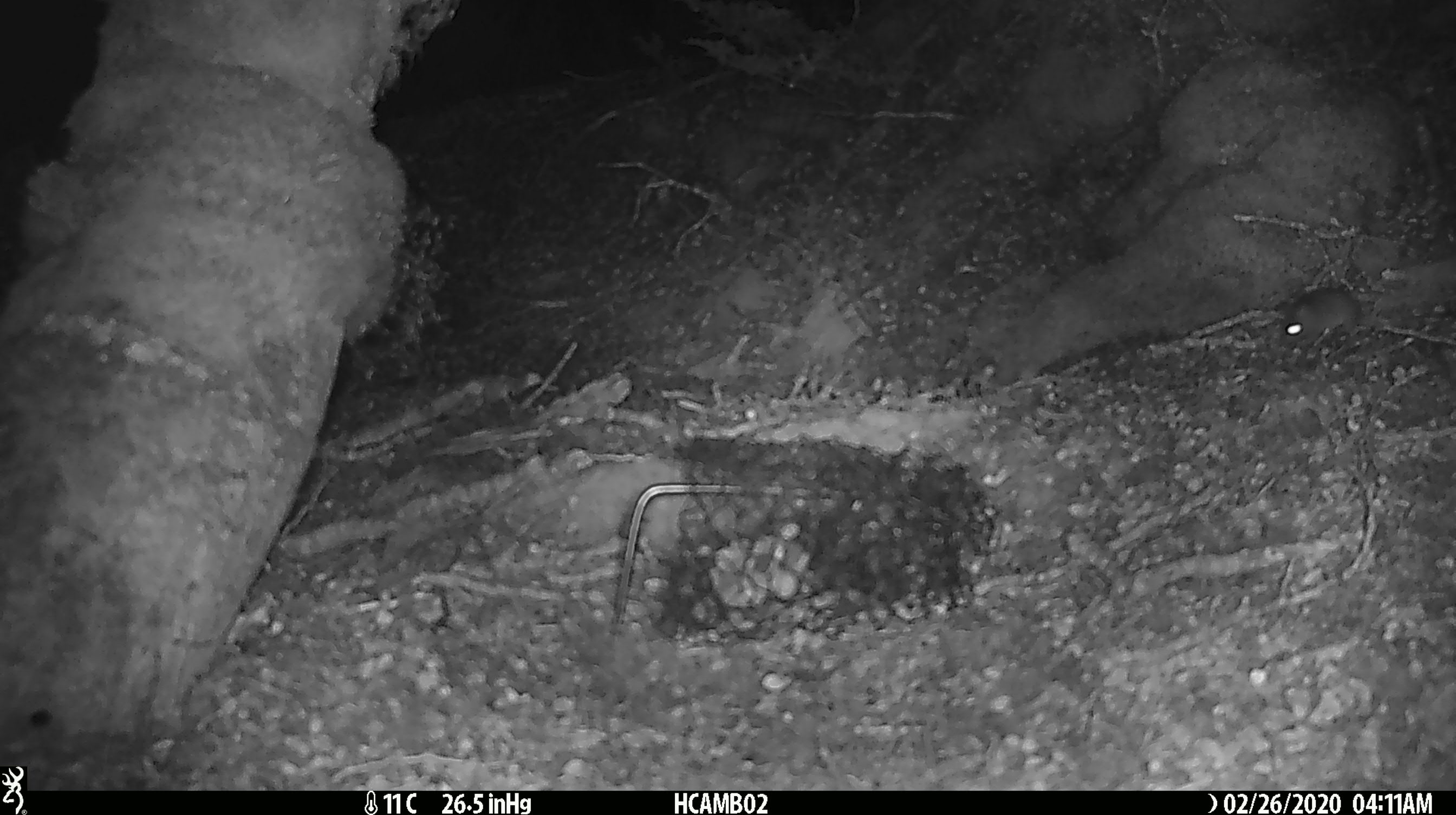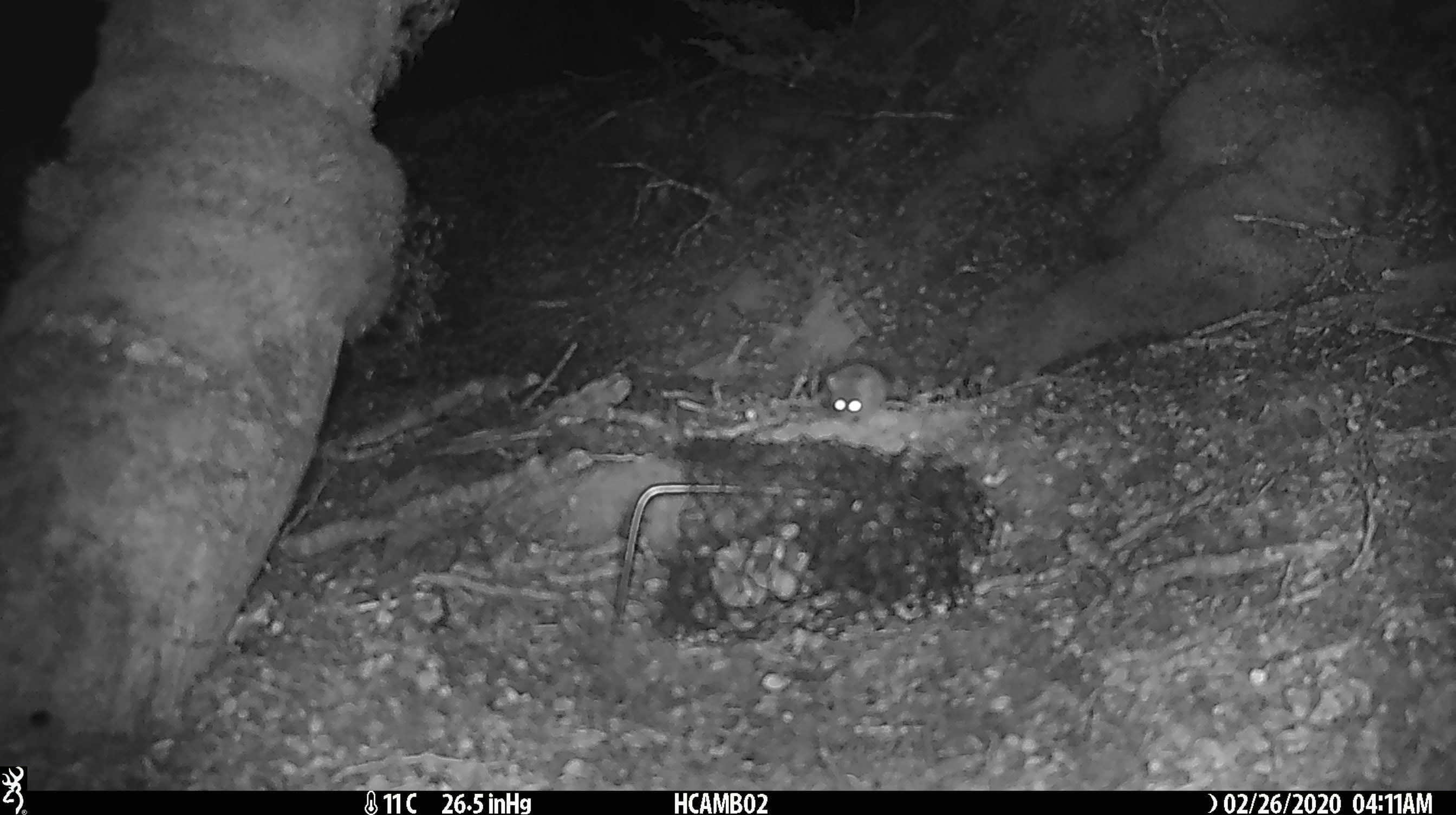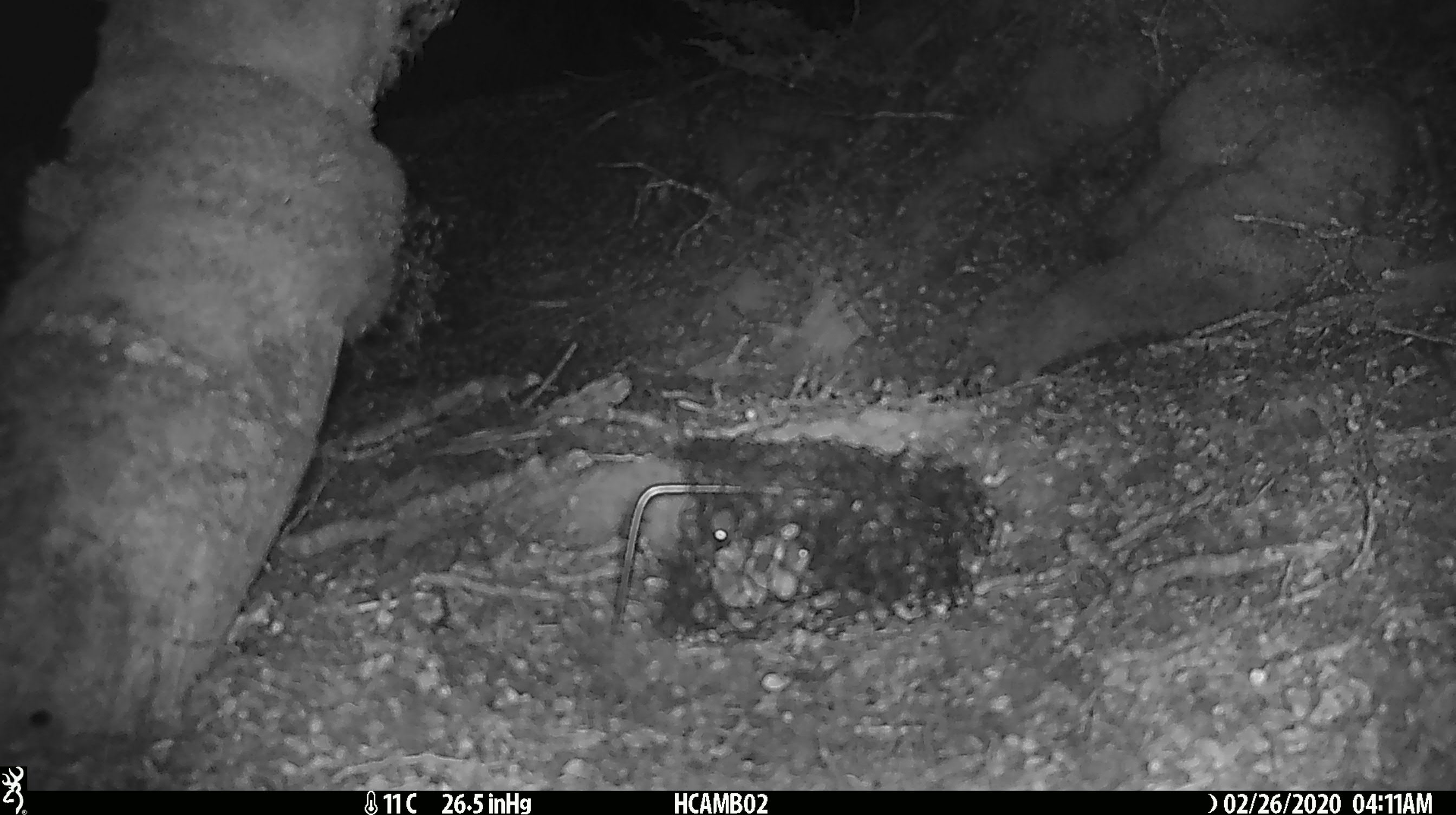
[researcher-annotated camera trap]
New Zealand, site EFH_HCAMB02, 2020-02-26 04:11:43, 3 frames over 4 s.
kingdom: Animalia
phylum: Chordata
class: Mammalia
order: Rodentia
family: Muridae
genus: Mus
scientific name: Mus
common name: mouse